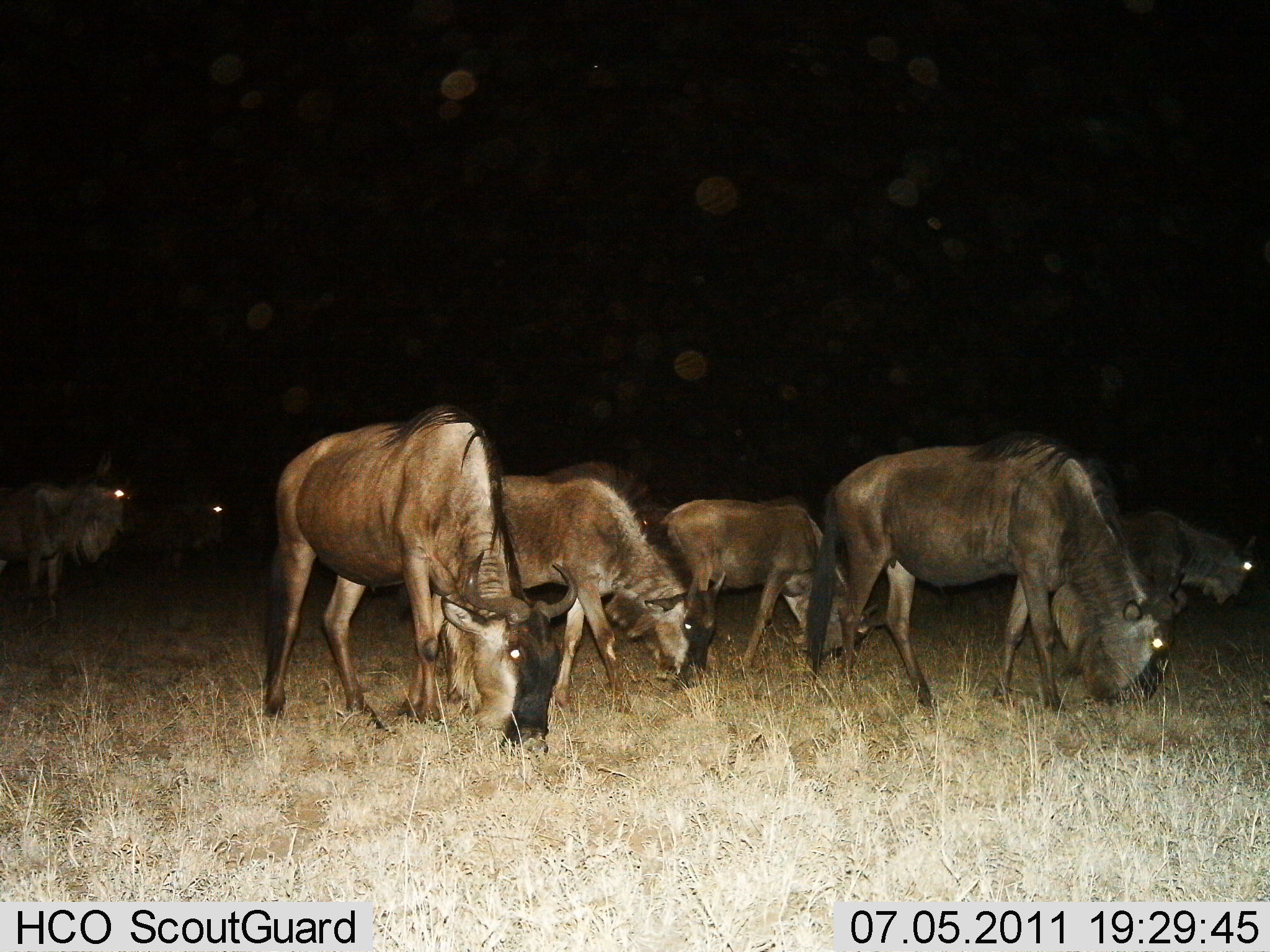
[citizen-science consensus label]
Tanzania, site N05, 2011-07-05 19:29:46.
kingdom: Animalia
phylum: Chordata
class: Mammalia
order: Artiodactyla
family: Bovidae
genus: Connochaetes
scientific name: Connochaetes taurinus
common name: blue wildebeest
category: wildebeest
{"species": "wildebeest (blue wildebeest) (Connochaetes taurinus)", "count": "7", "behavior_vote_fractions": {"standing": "9%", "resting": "0%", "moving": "9%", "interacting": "0%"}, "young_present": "0%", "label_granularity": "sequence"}